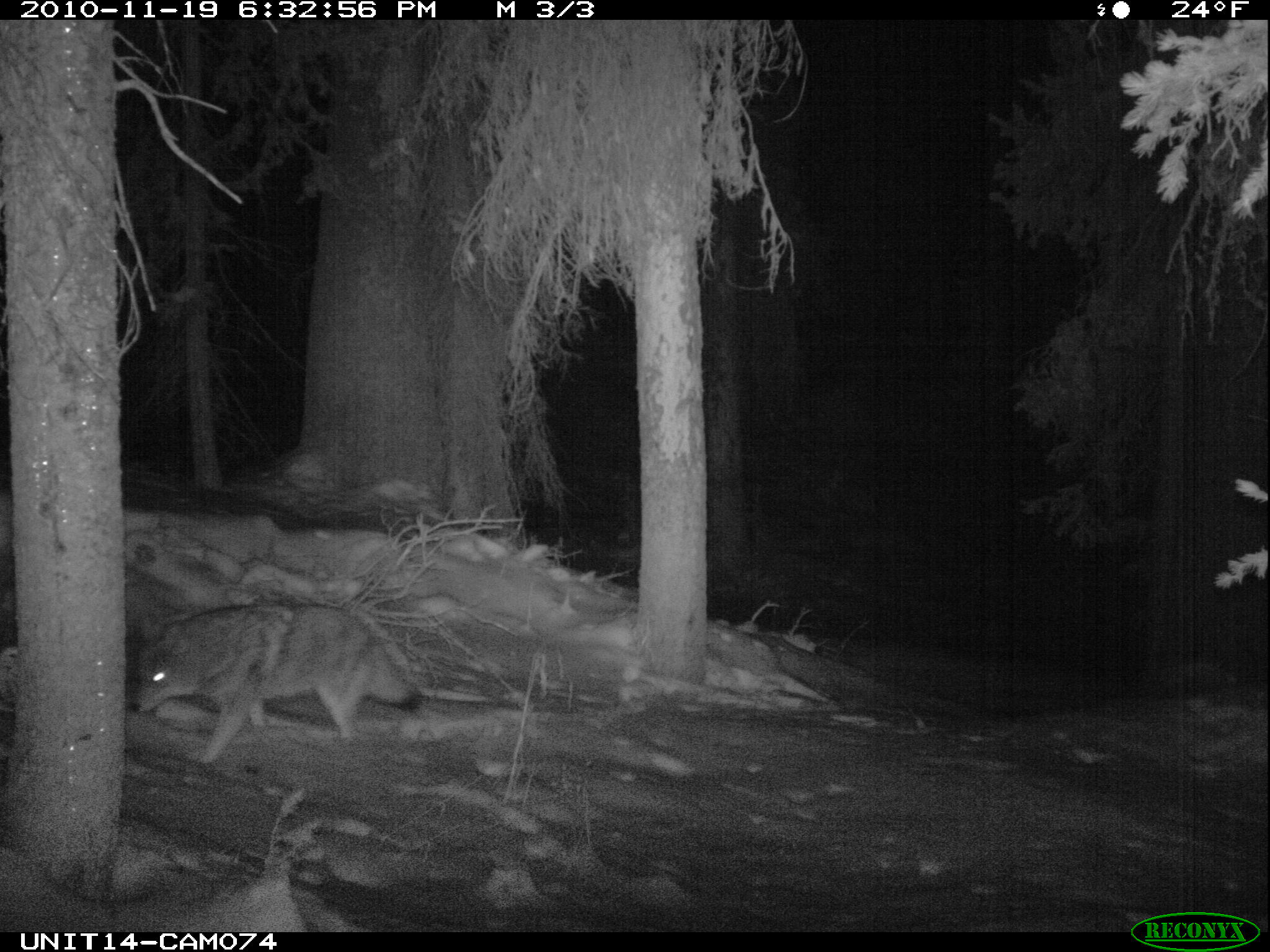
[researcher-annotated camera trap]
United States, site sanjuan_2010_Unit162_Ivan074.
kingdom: Animalia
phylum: Chordata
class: Mammalia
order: Carnivora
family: Canidae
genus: Canis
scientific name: Canis latrans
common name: coyote